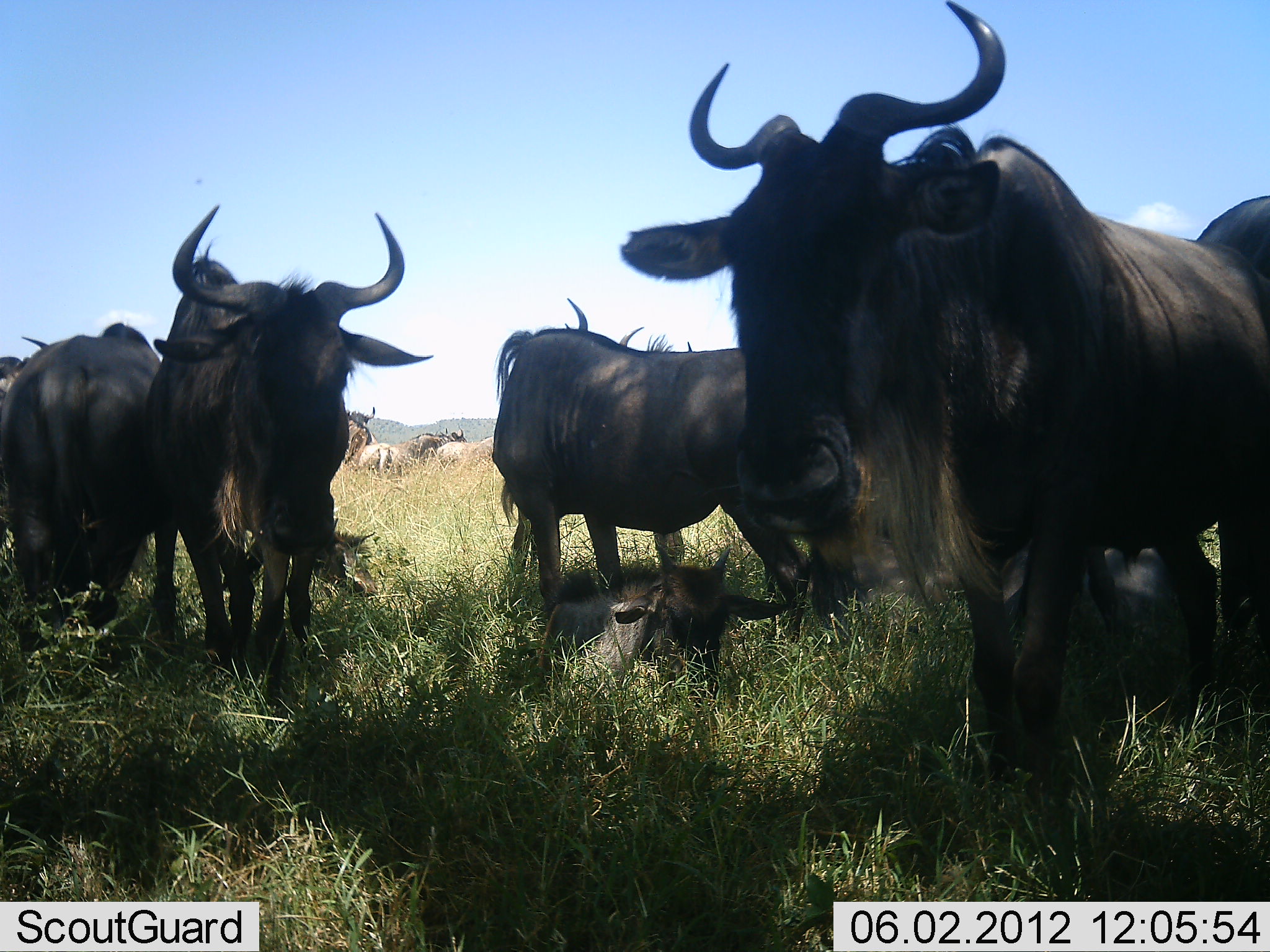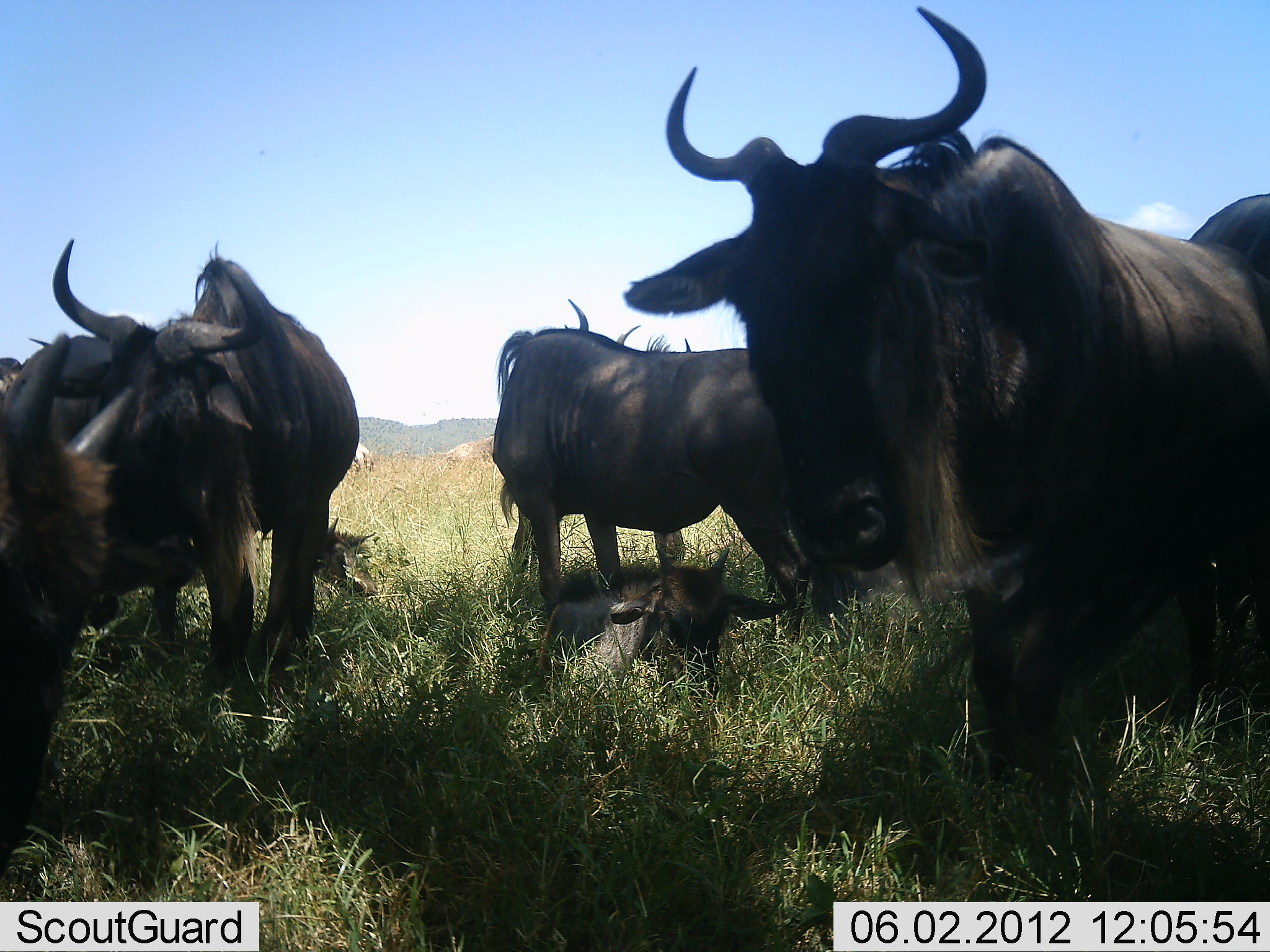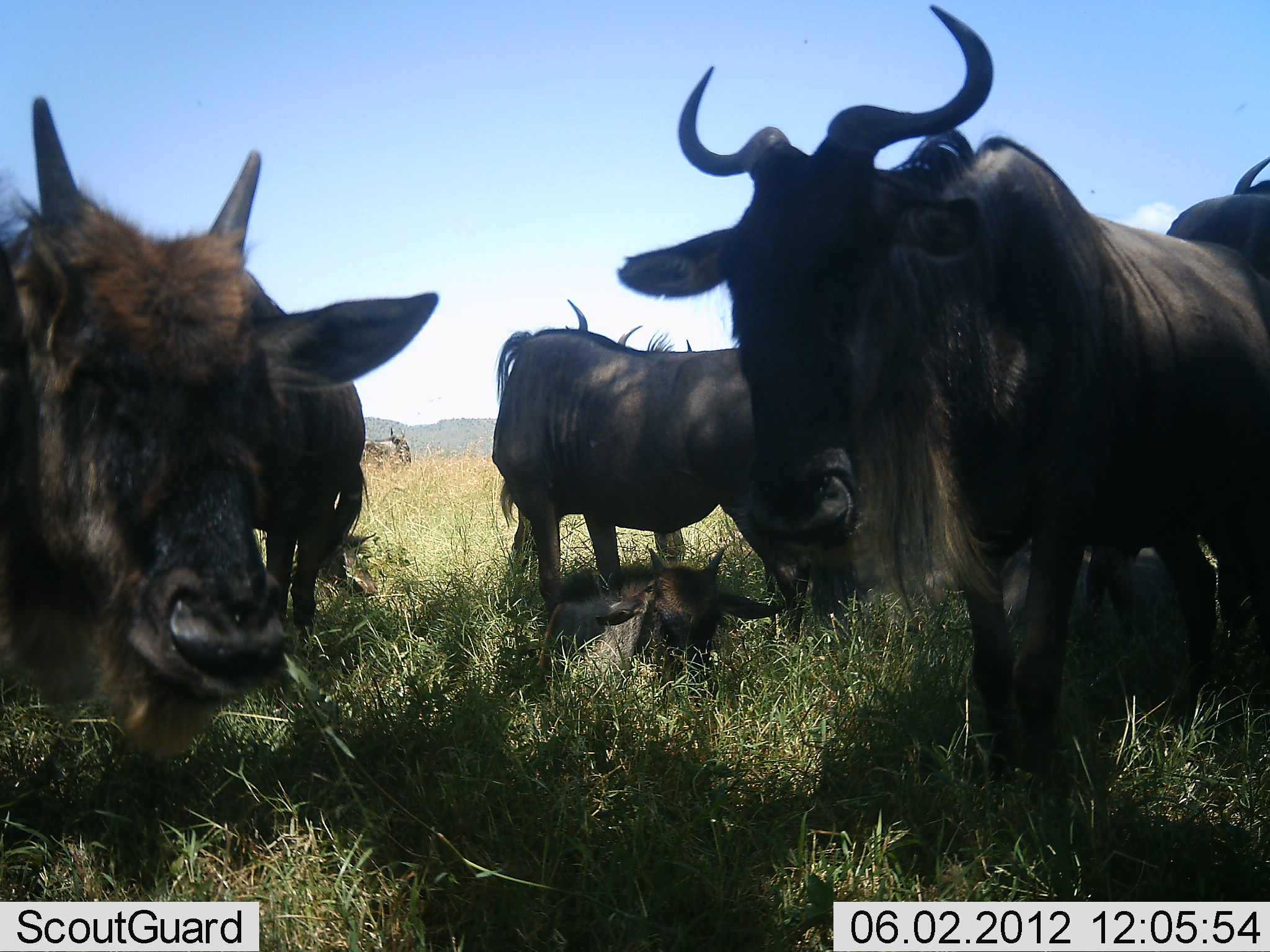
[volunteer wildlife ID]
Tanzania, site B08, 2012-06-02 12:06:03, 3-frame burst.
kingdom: Animalia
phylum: Chordata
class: Mammalia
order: Artiodactyla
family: Bovidae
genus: Connochaetes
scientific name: Connochaetes taurinus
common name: blue wildebeest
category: wildebeest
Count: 8.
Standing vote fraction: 70%.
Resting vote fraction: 100%.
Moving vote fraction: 40%.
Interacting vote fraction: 10%.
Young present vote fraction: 60%.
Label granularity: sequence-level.